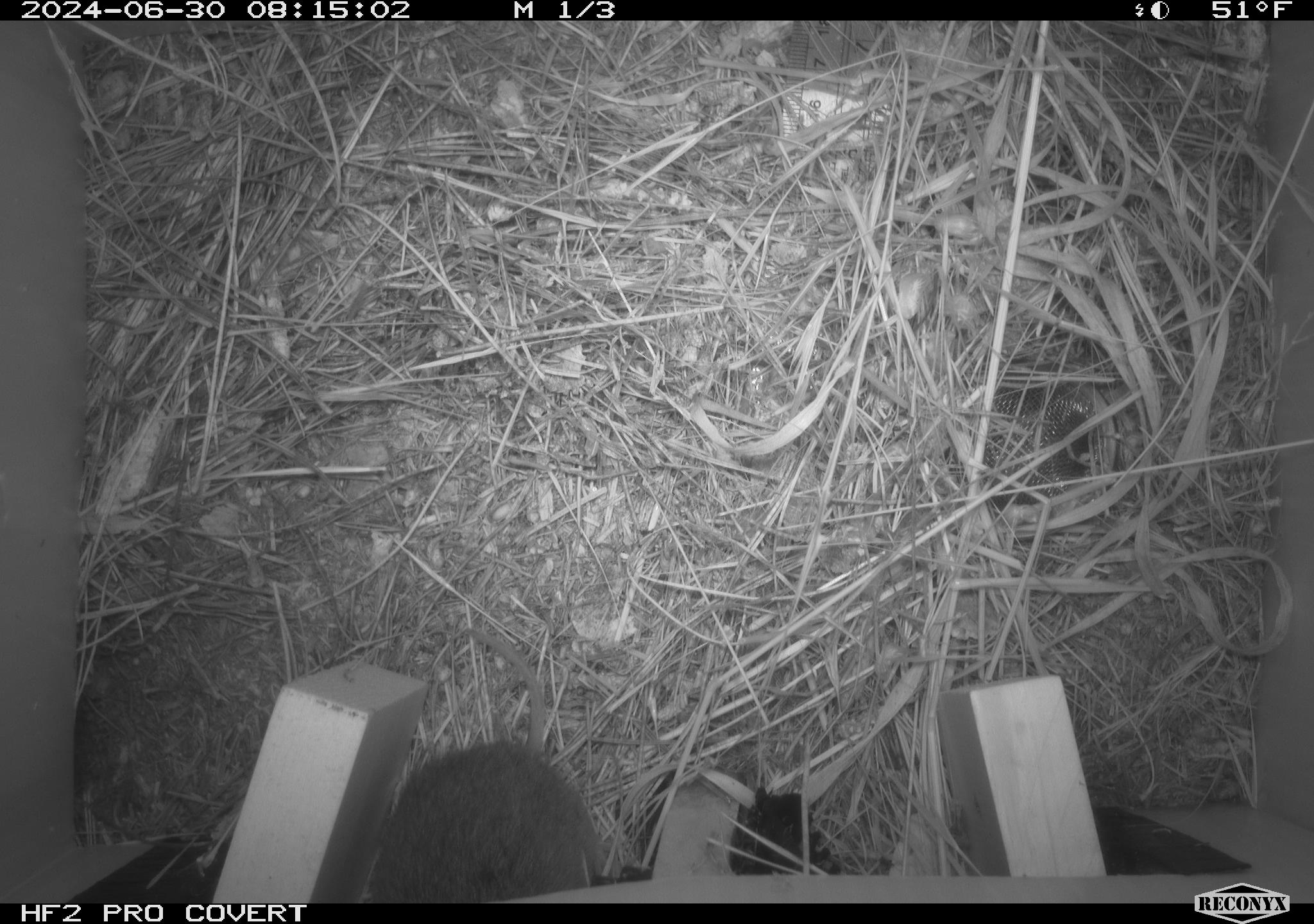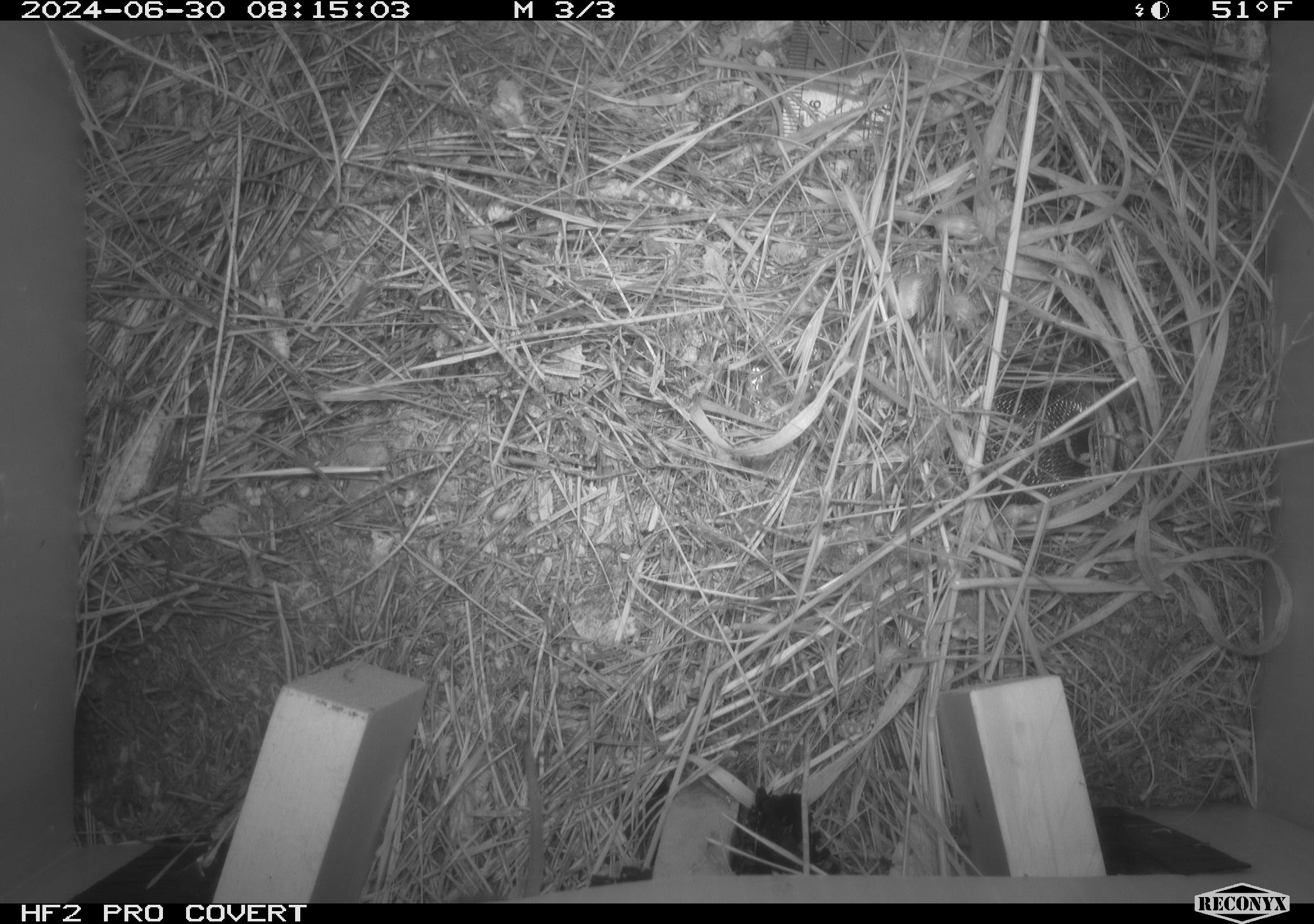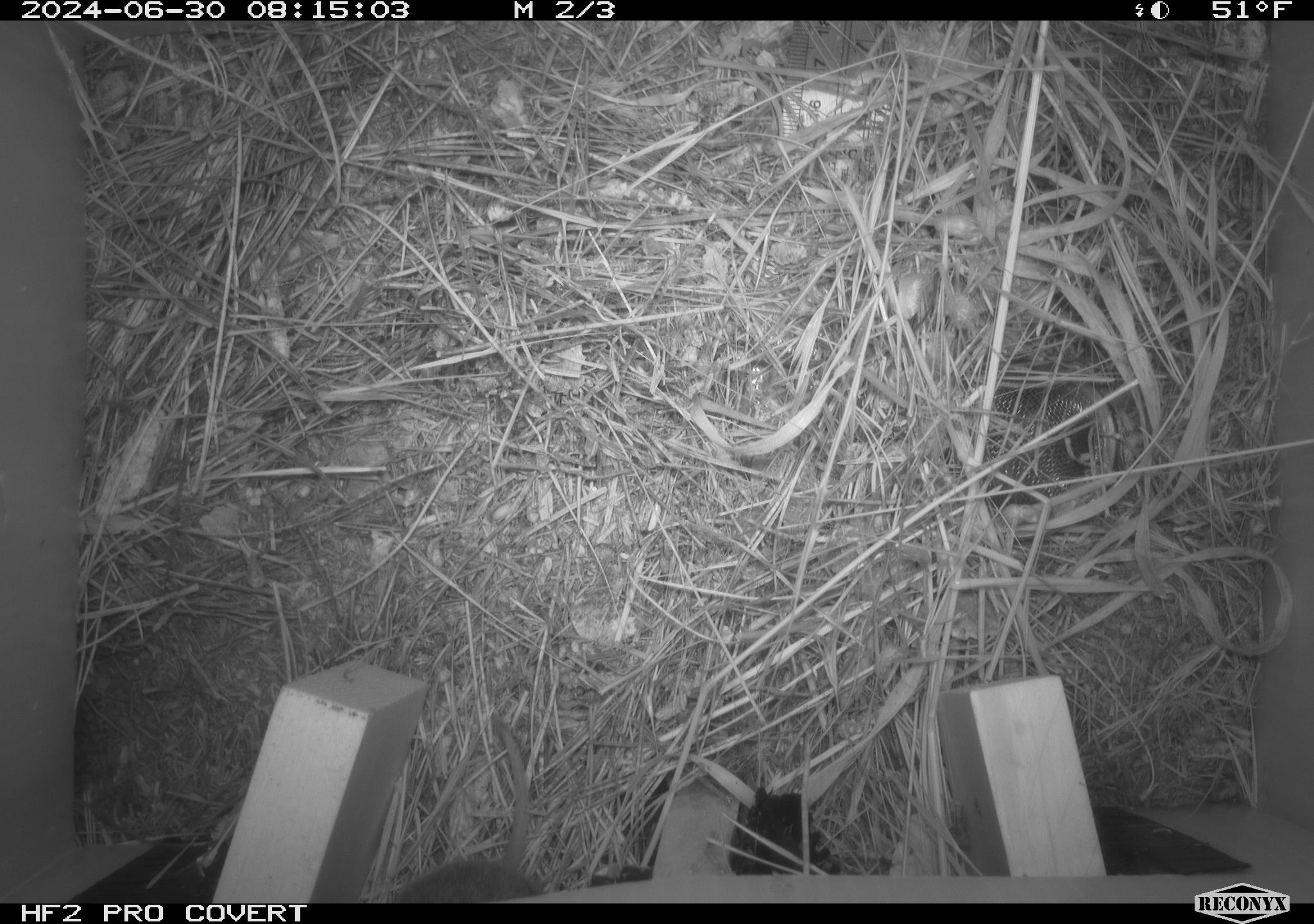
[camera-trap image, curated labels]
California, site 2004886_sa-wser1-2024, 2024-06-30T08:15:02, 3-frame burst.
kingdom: Animalia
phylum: Chordata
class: Mammalia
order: Rodentia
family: Cricetidae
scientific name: Arvicolinae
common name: voles, lemmings, and muskrats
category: arvicolinae subfamily